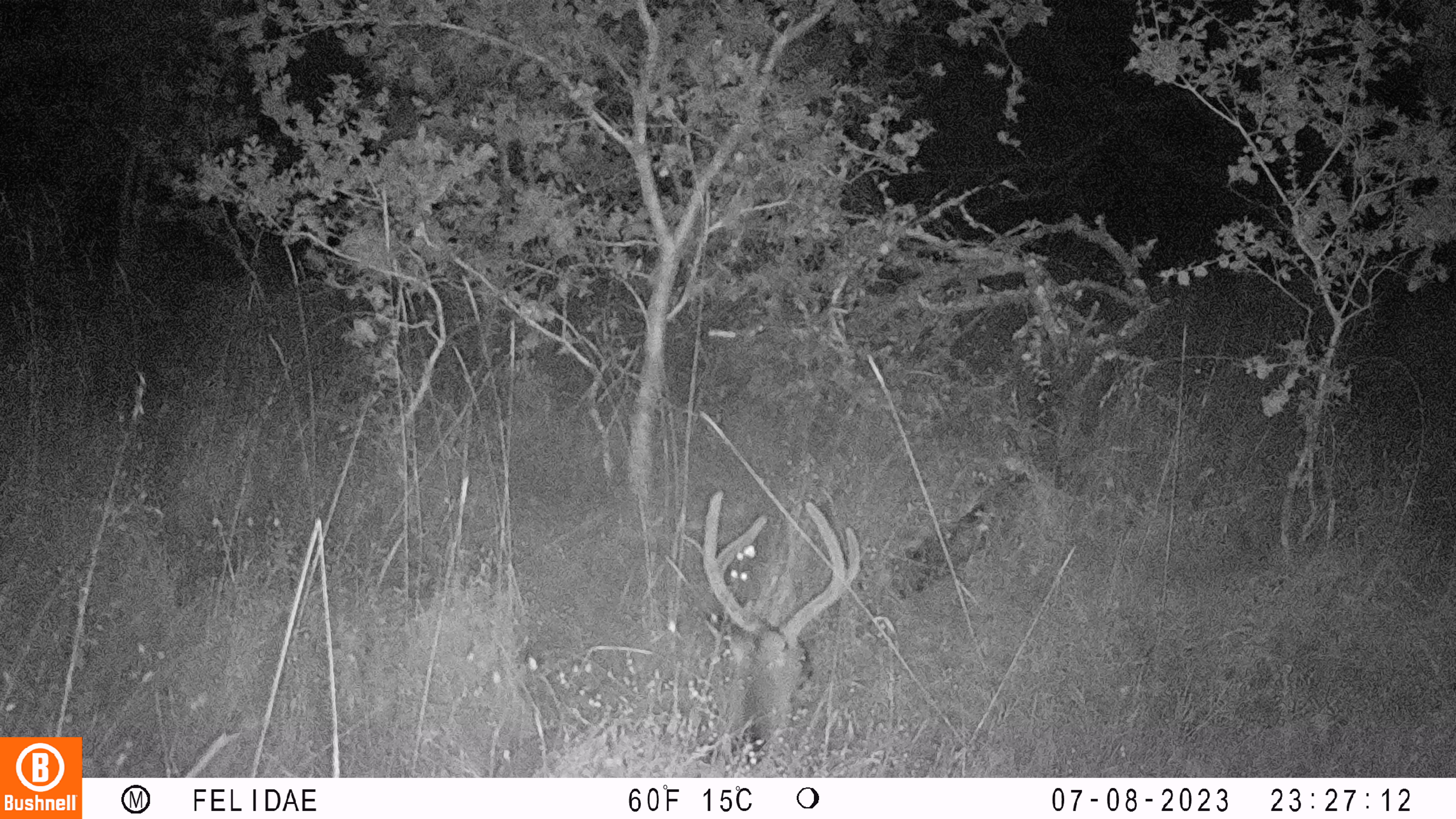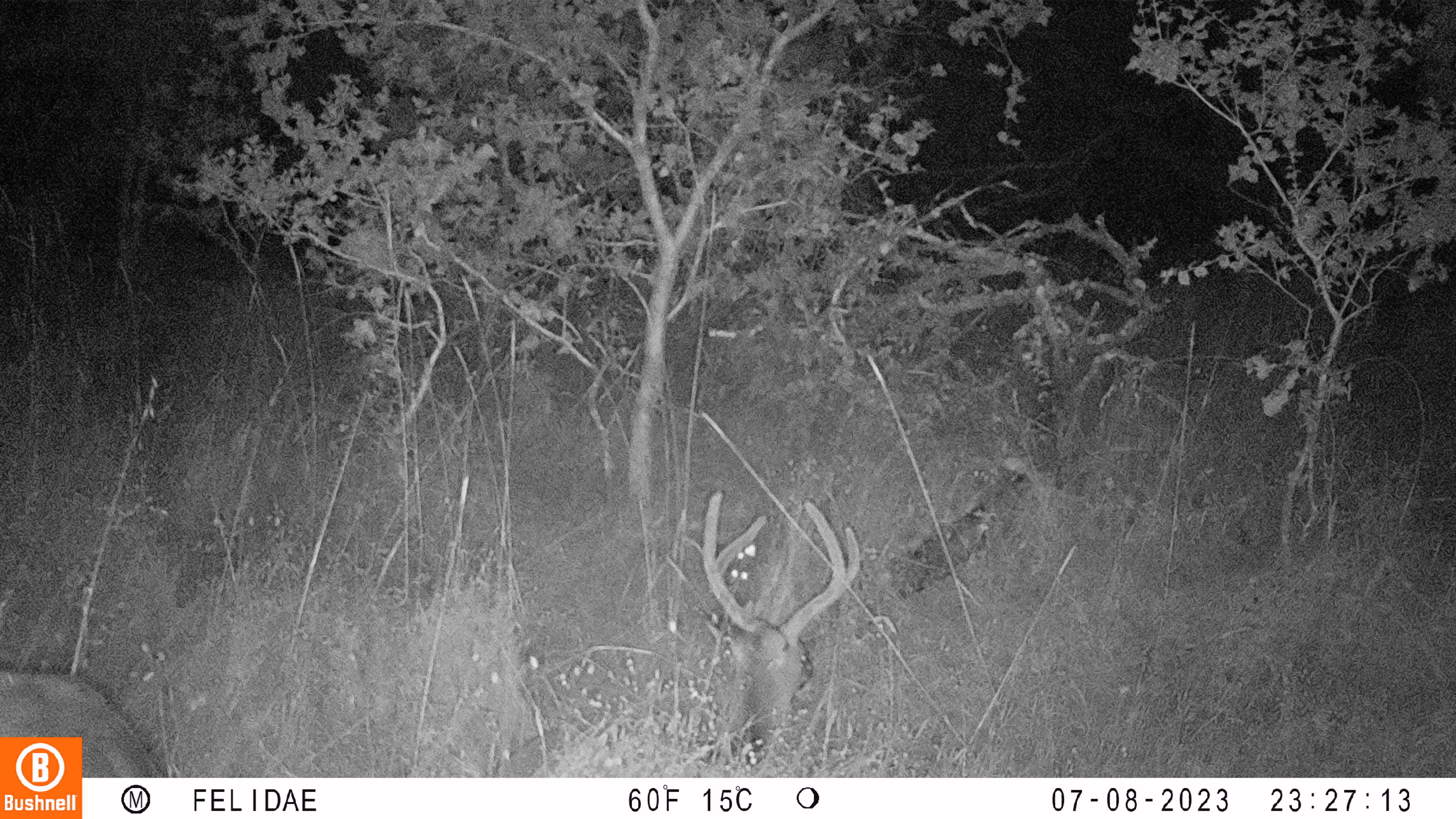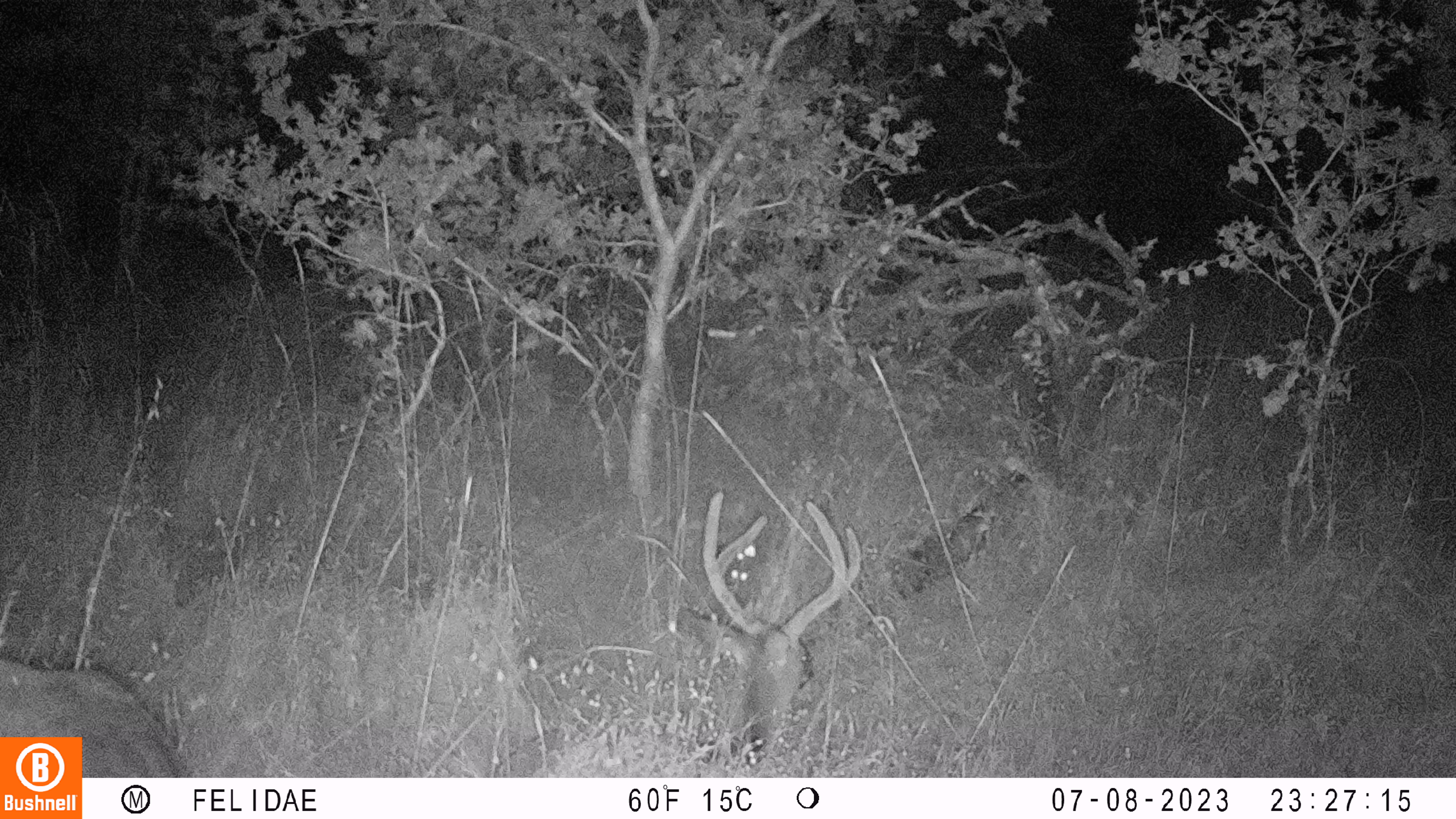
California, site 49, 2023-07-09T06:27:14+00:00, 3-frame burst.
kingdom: Animalia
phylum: Chordata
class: Mammalia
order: Artiodactyla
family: Cervidae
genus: Odocoileus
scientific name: Odocoileus hemionus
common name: mule deer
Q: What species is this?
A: Mule deer (Odocoileus hemionus).